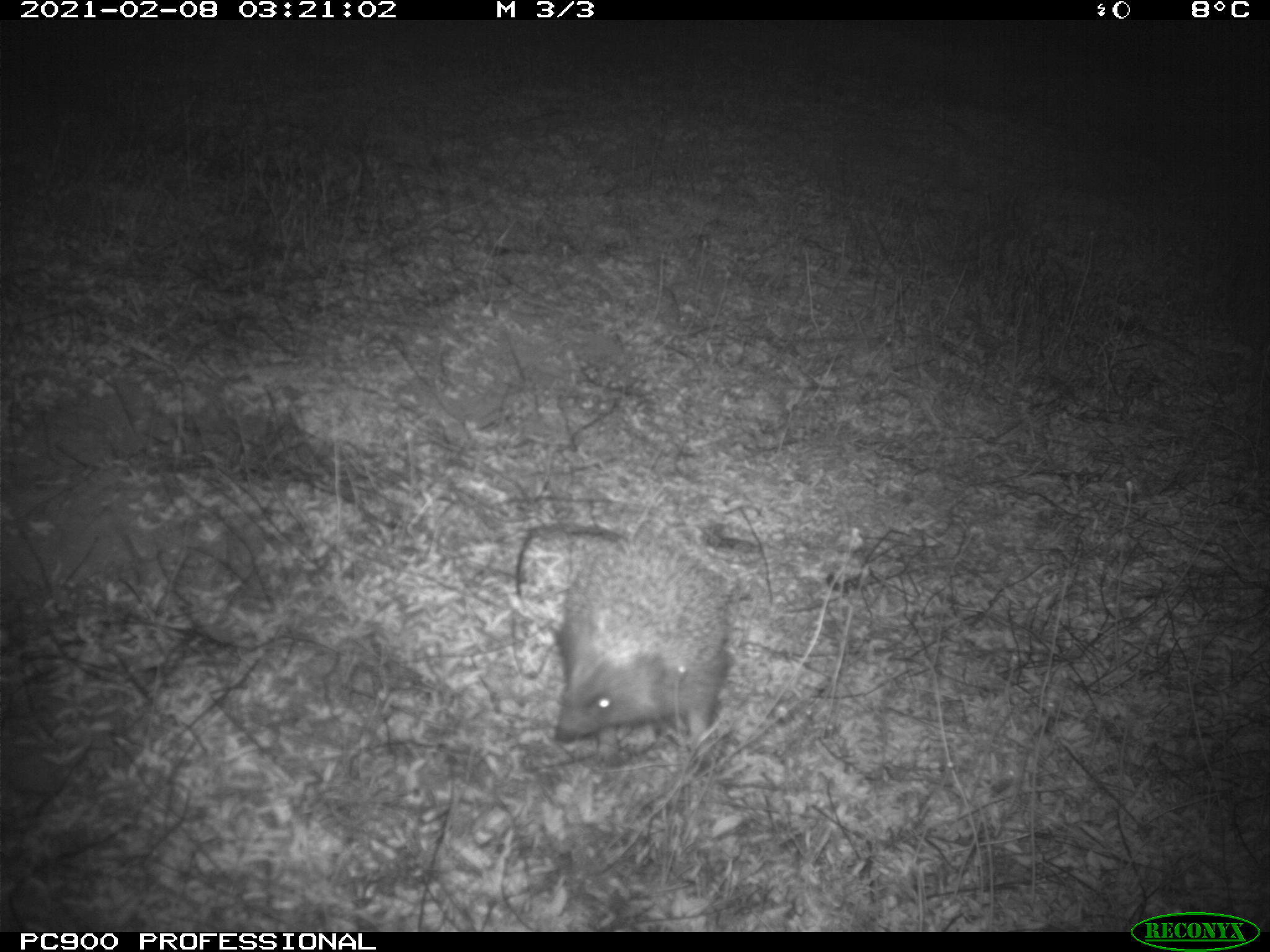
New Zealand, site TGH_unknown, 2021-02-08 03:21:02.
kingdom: Animalia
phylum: Chordata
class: Mammalia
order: Eulipotyphla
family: Erinaceidae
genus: Erinaceus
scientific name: Erinaceus europaeus europaeus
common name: european hedgehog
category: hedgehog